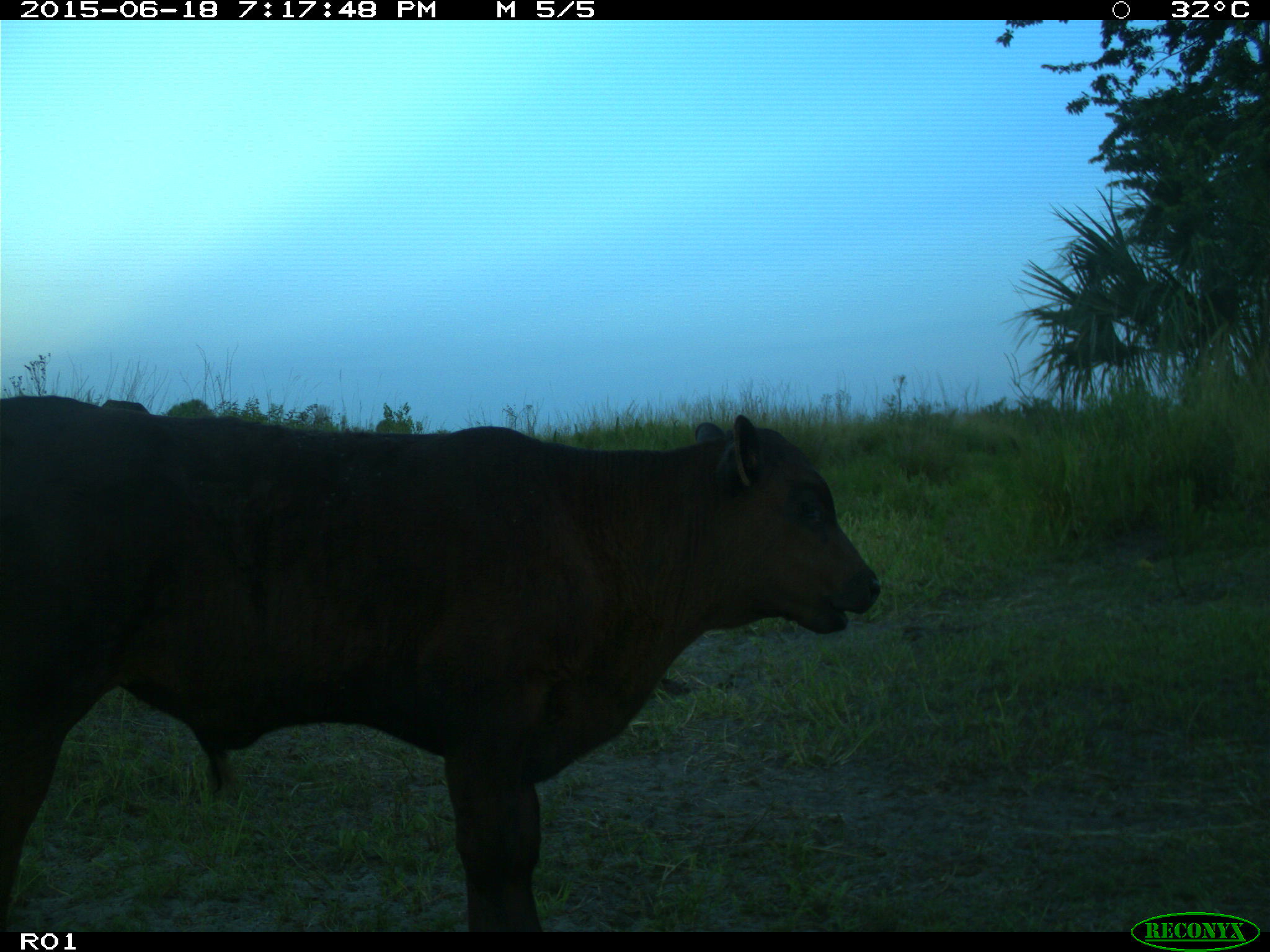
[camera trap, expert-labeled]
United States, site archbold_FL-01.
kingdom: Animalia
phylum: Chordata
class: Mammalia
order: Artiodactyla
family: Bovidae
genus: Bos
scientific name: Bos taurus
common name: domestic cow